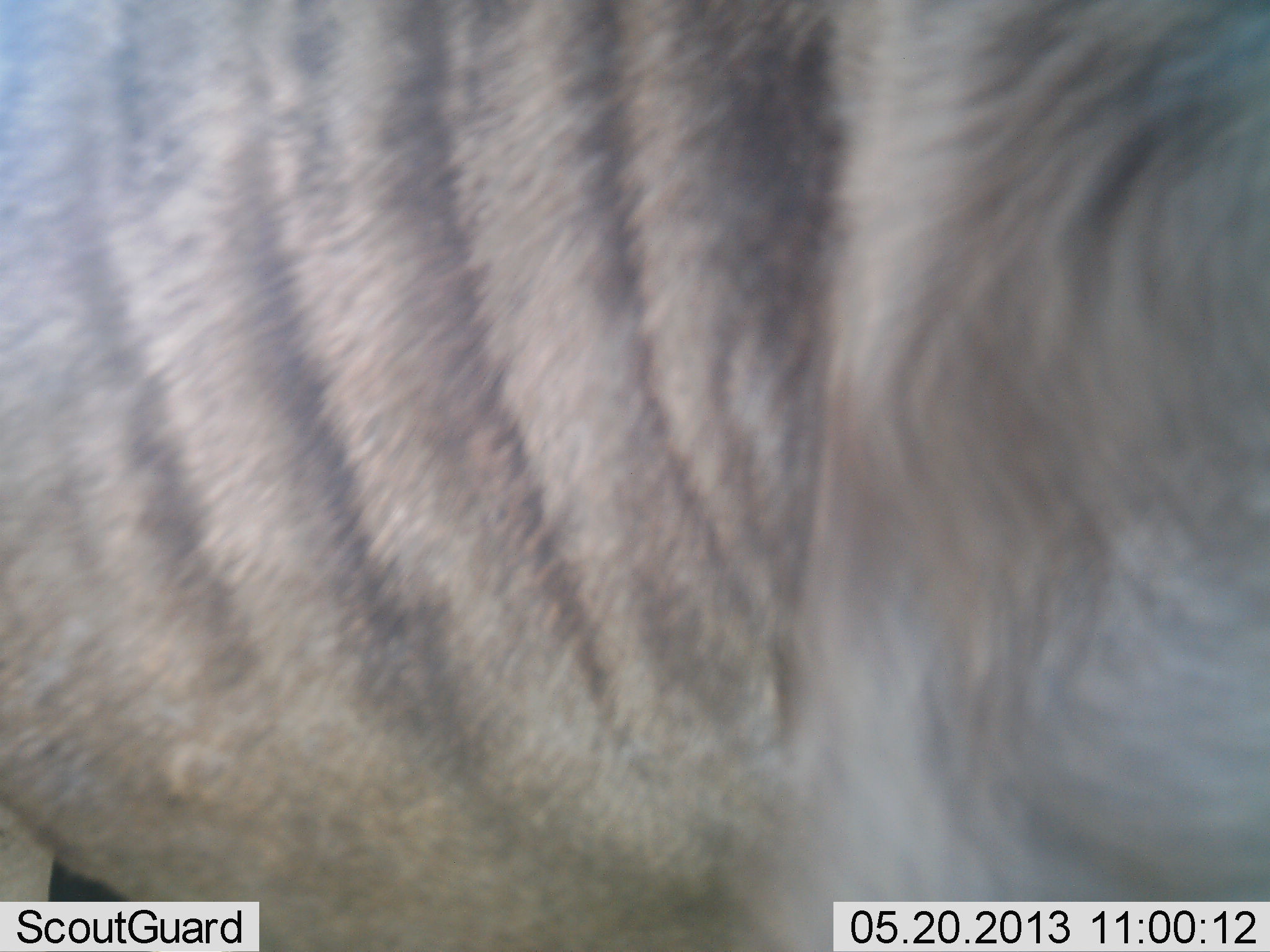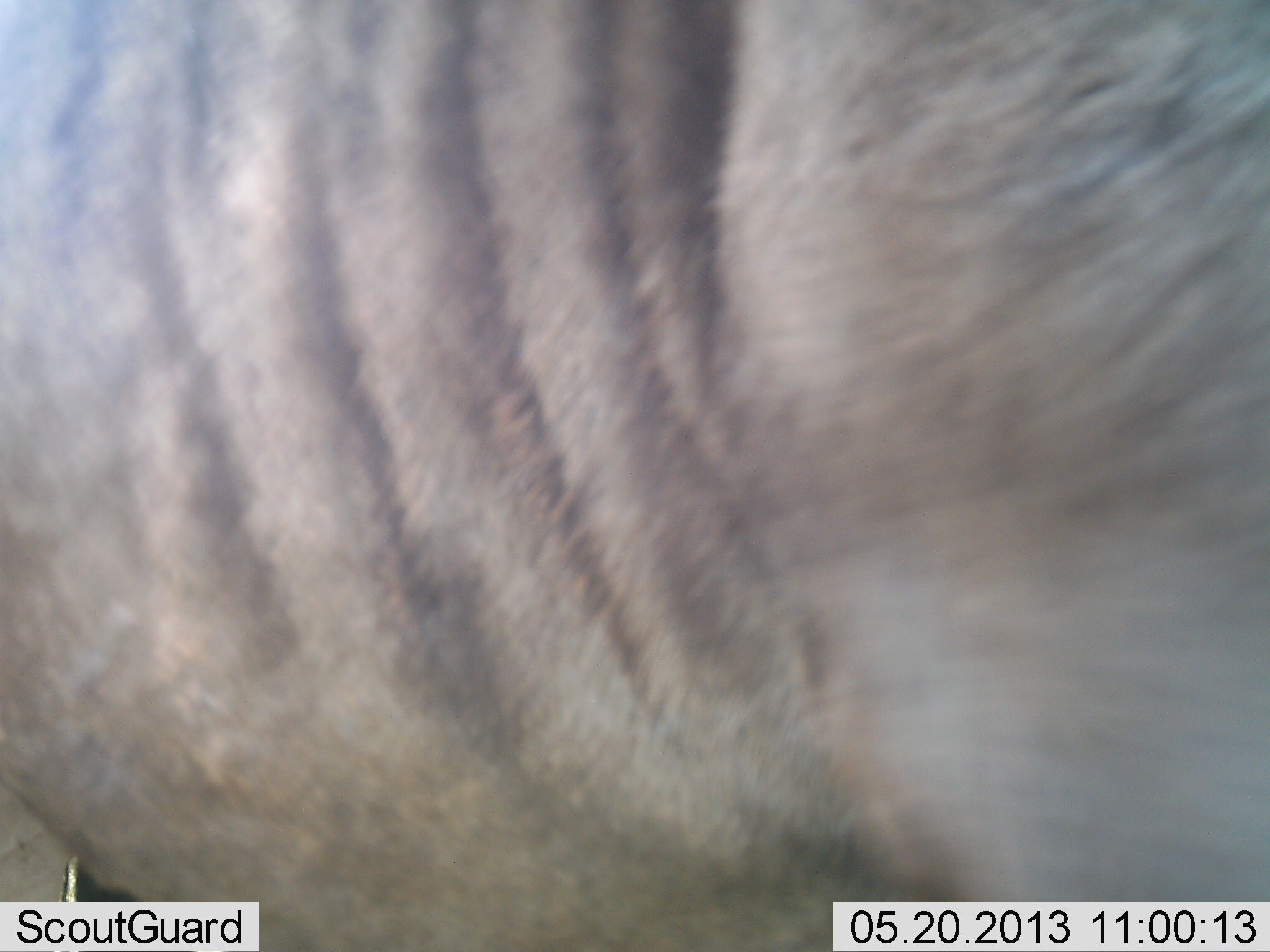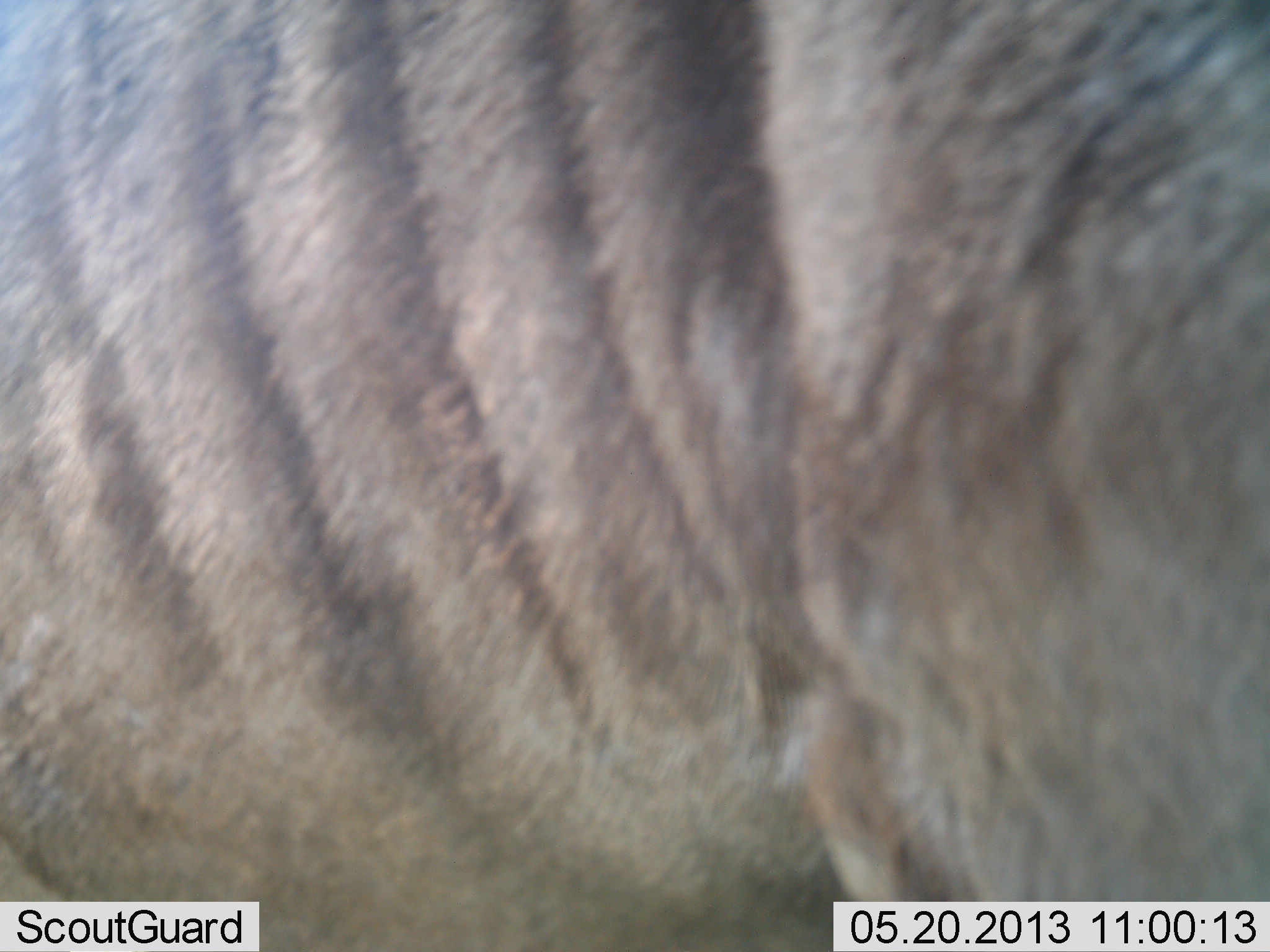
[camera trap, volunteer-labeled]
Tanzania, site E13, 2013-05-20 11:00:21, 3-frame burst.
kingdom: Animalia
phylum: Chordata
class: Mammalia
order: Artiodactyla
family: Bovidae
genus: Connochaetes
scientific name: Connochaetes taurinus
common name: blue wildebeest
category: wildebeest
Wildebeest (blue wildebeest) (Connochaetes taurinus), count 1. Behavior (volunteer vote fractions): standing 81%, resting 0%, moving 19%, interacting 0%. Young present (vote fraction): 0%. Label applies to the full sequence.